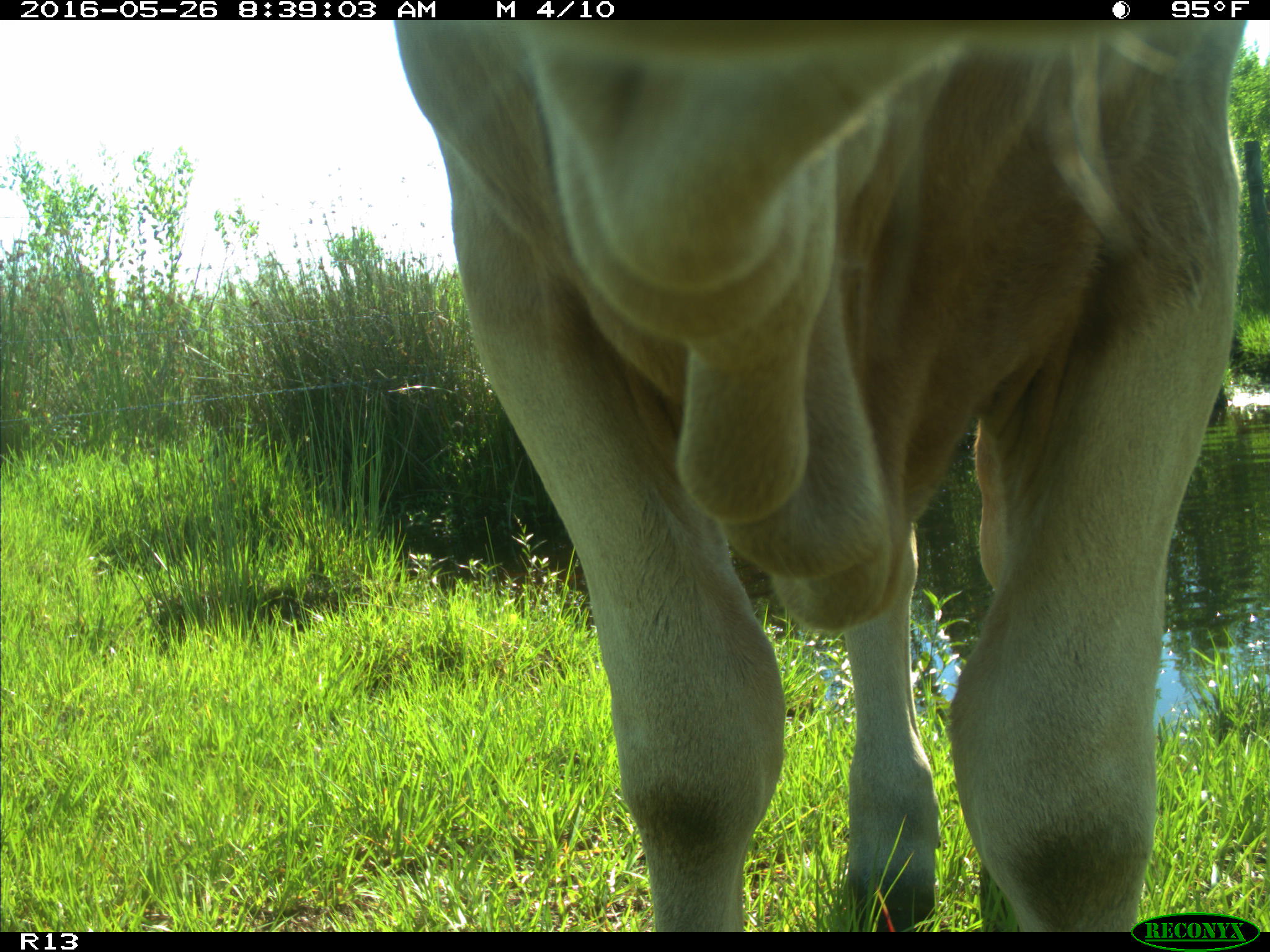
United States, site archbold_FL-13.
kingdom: Animalia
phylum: Chordata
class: Mammalia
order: Artiodactyla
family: Bovidae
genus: Bos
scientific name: Bos taurus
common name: domestic cow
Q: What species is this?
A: Bos taurus (domestic cow).